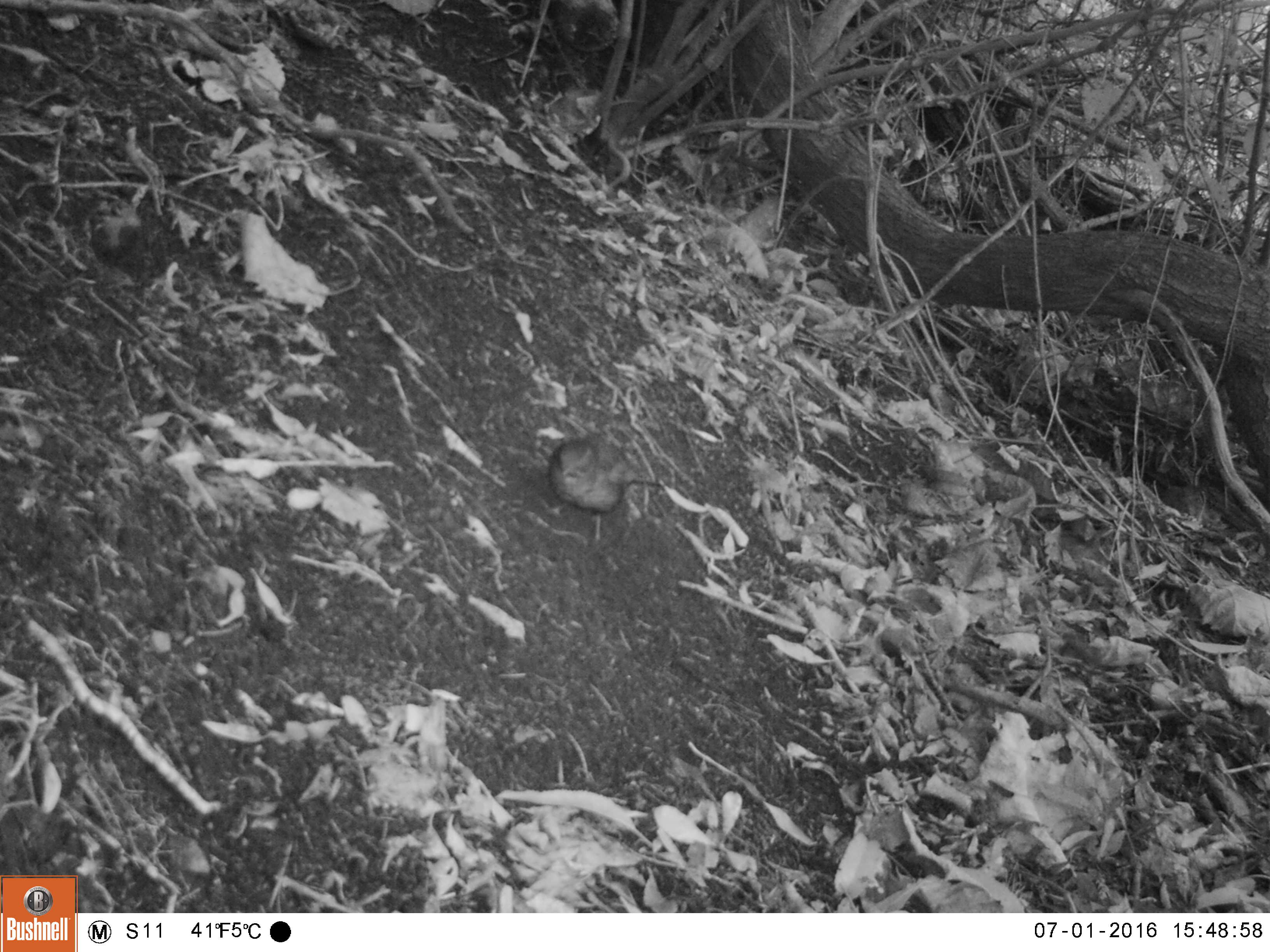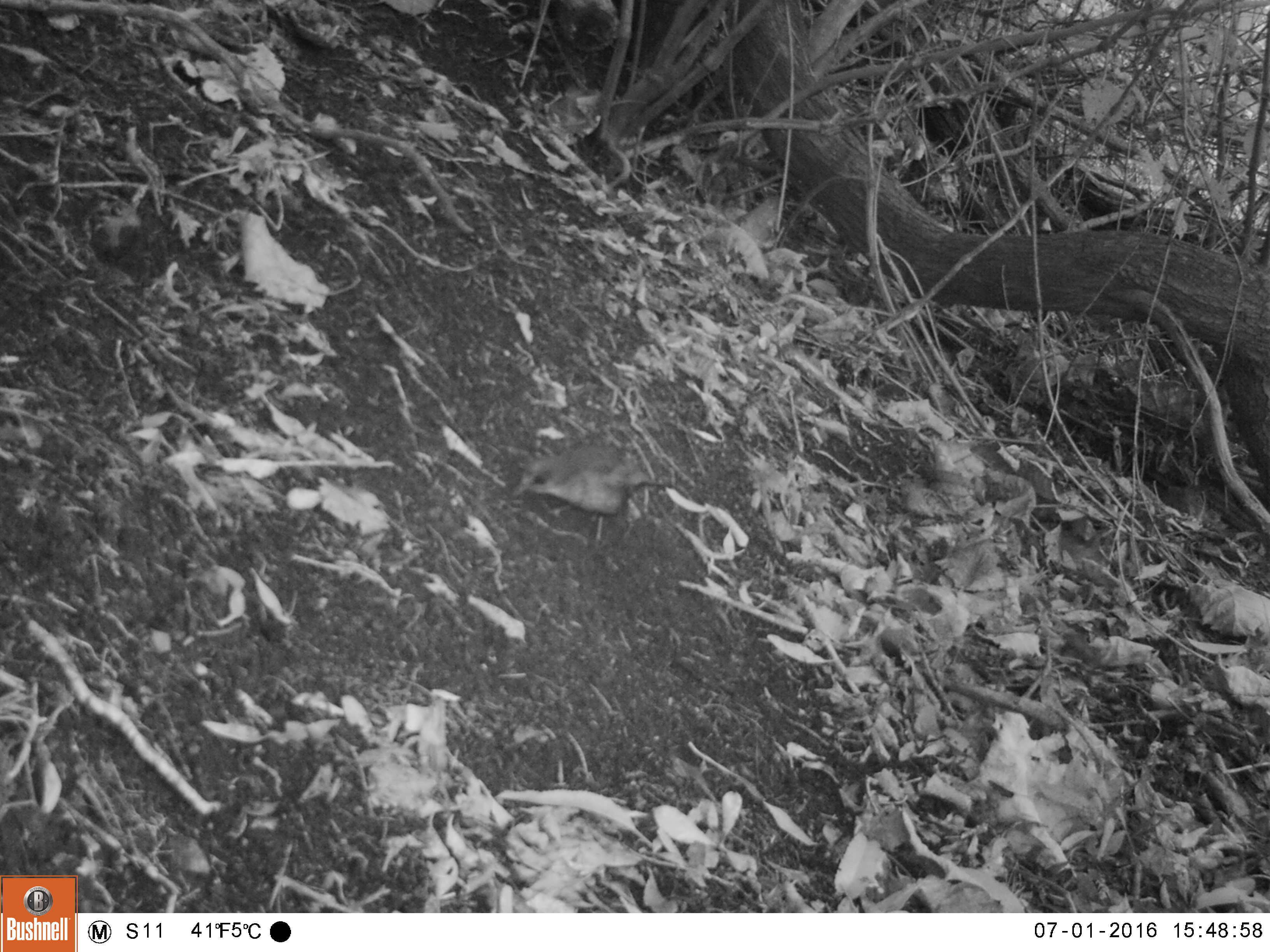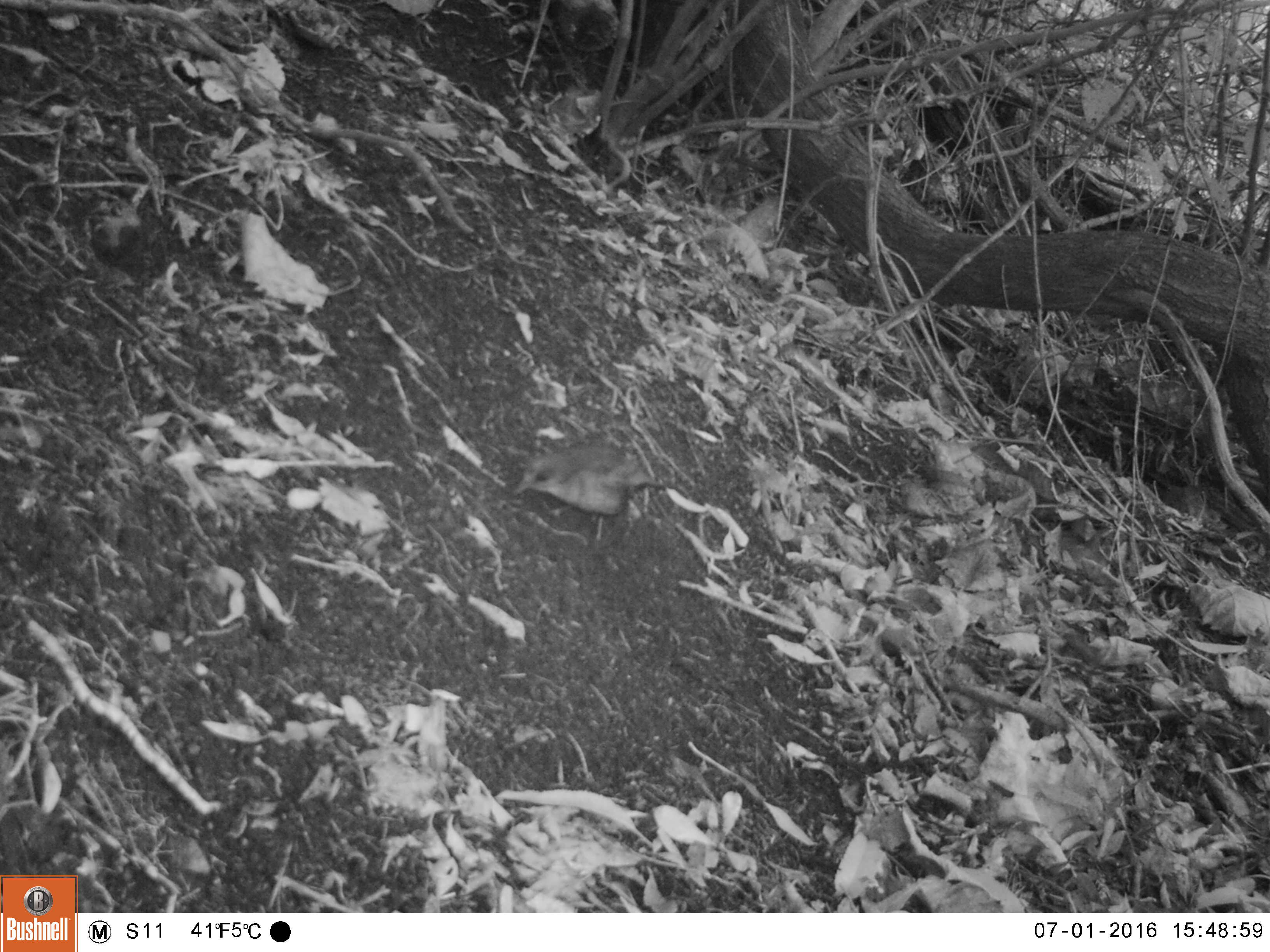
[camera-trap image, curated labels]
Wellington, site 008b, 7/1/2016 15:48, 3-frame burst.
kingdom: Animalia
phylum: Chordata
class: Aves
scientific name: Aves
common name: bird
Bird (Aves).